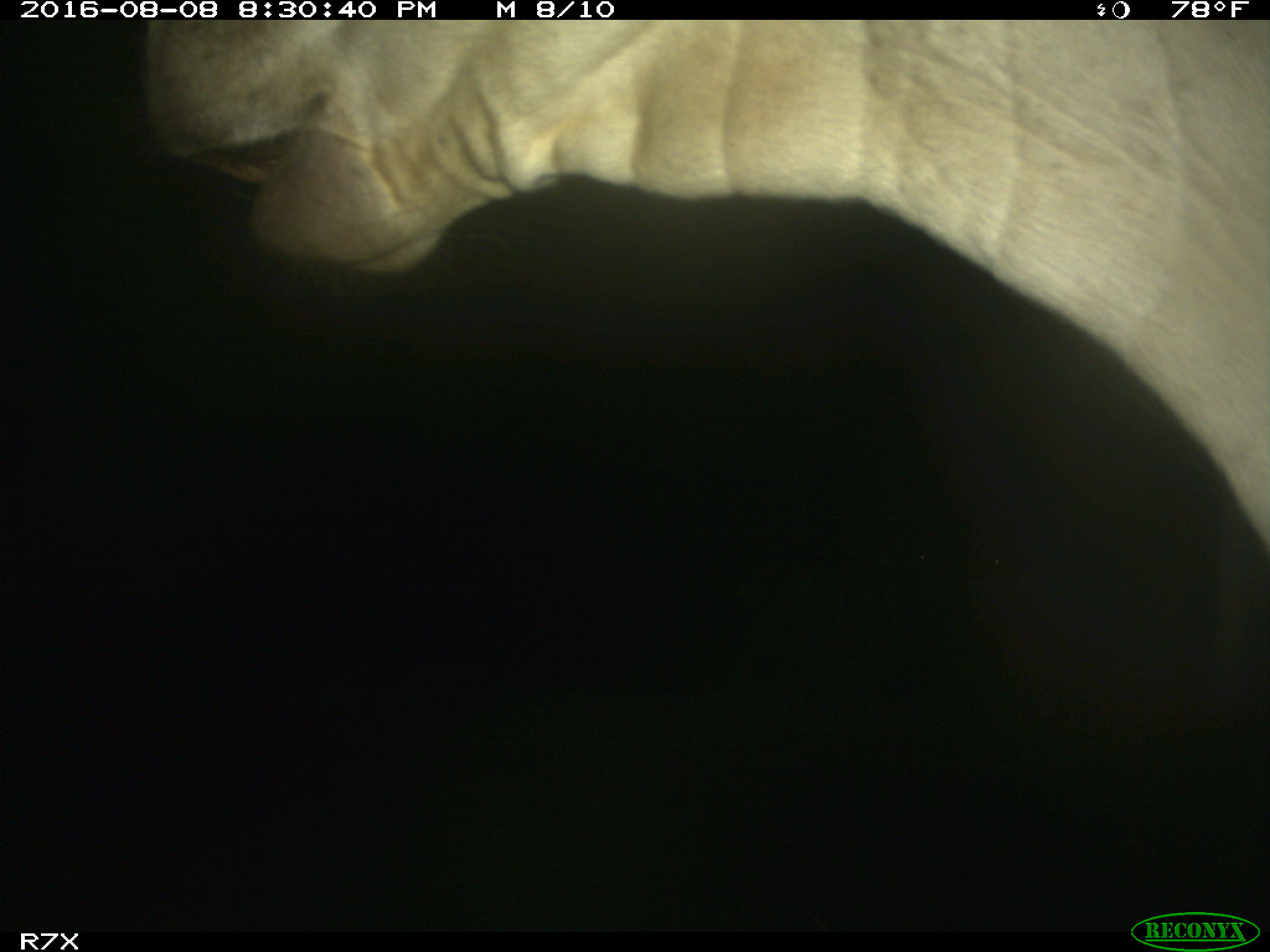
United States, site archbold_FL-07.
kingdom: Animalia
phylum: Chordata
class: Mammalia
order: Artiodactyla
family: Bovidae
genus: Bos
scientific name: Bos taurus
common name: domestic cow